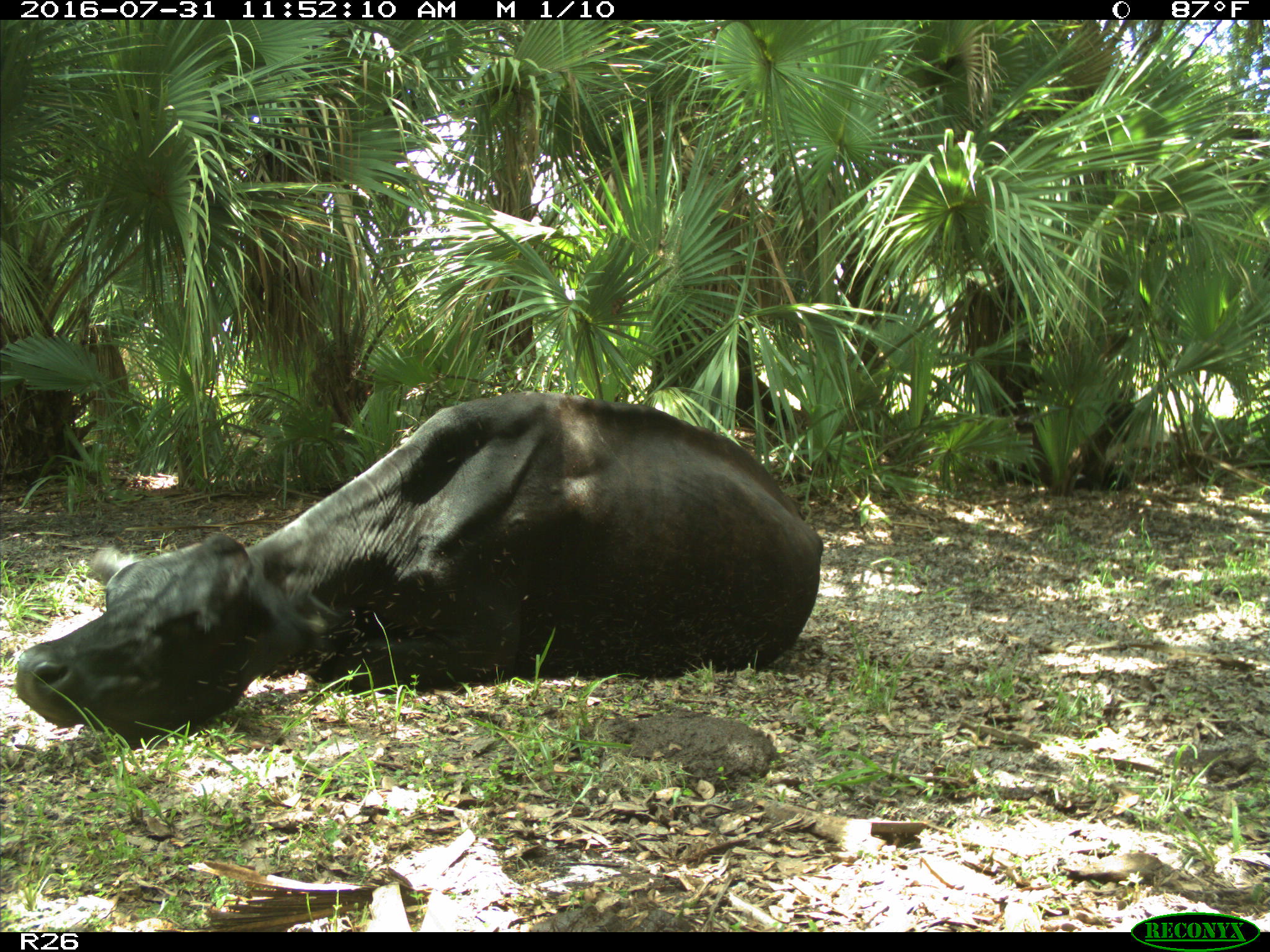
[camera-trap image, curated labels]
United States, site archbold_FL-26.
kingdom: Animalia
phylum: Chordata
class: Mammalia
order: Artiodactyla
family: Bovidae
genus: Bos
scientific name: Bos taurus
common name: domestic cow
Bos taurus (domestic cow).